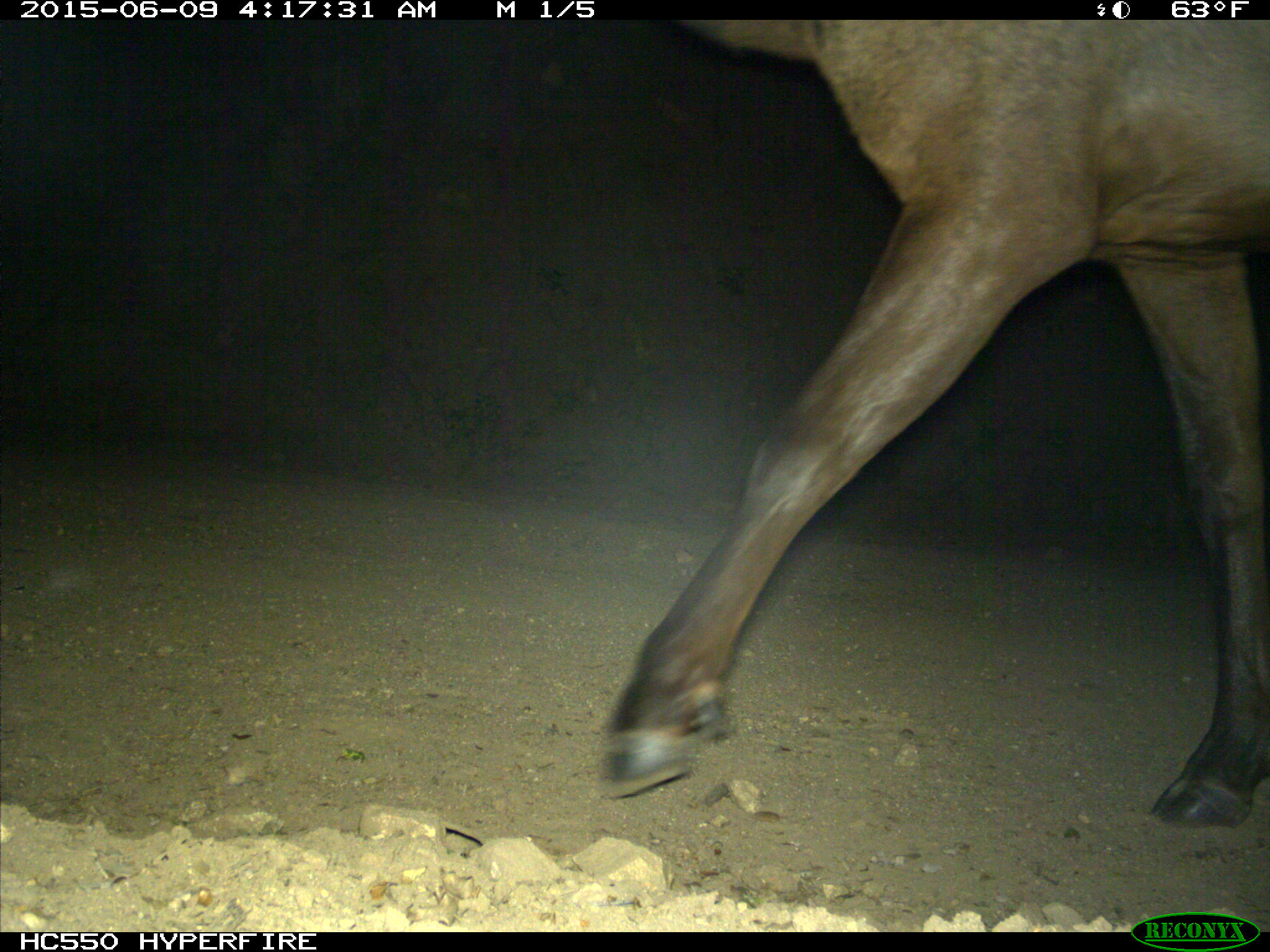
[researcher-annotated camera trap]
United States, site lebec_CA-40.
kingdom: Animalia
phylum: Chordata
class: Mammalia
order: Artiodactyla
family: Cervidae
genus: Cervus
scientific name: Cervus canadensis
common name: elk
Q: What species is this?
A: Cervus canadensis (elk).